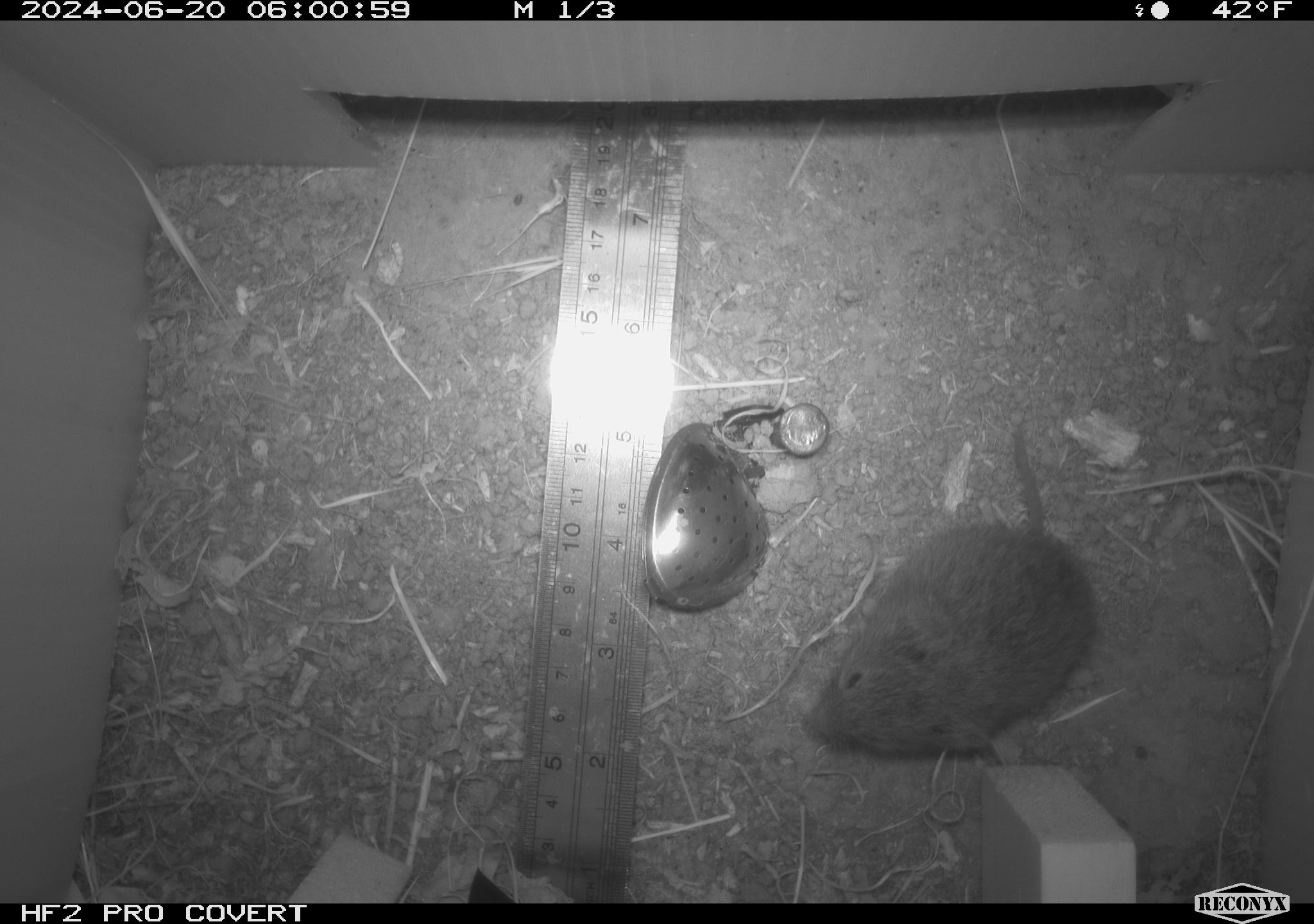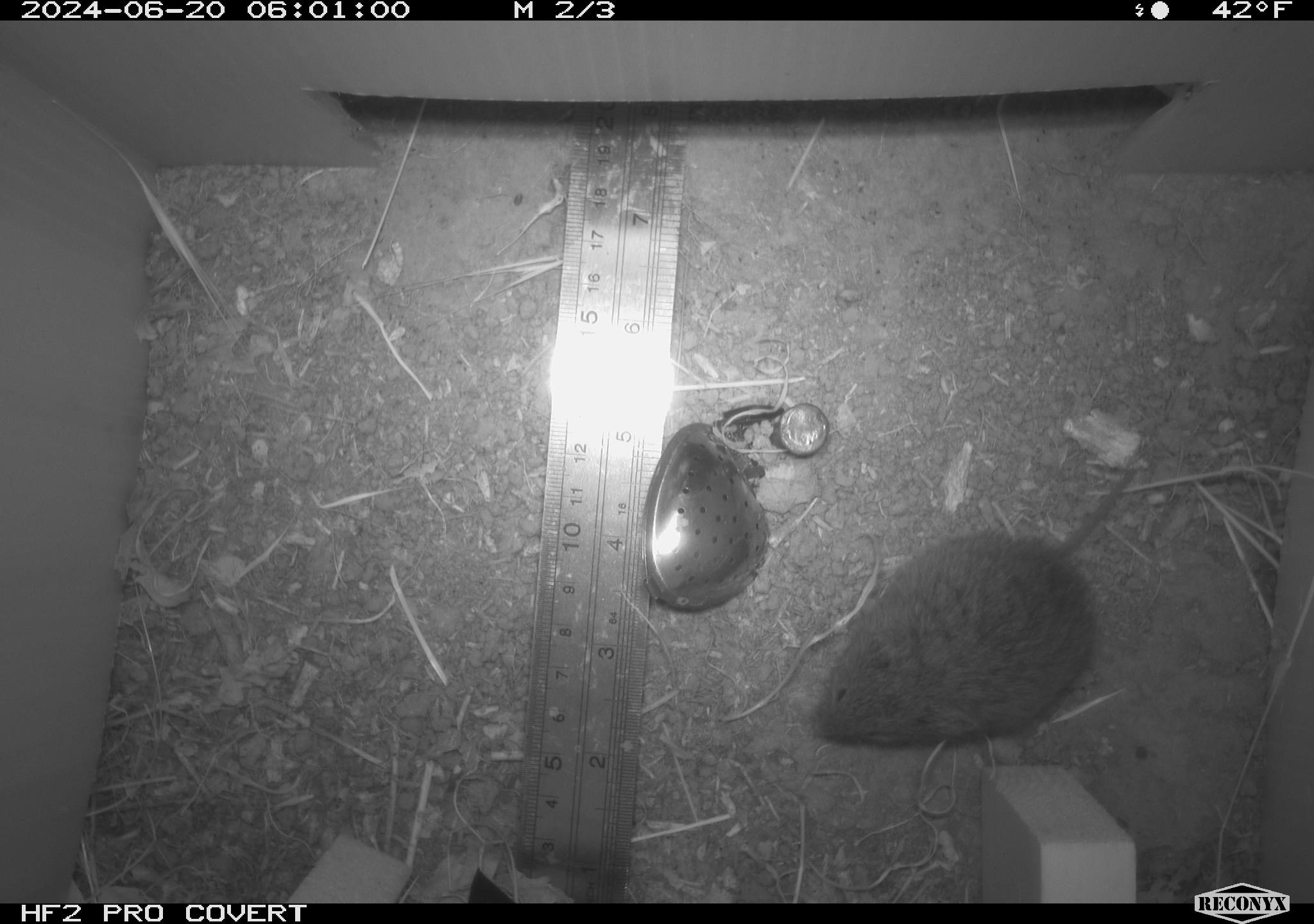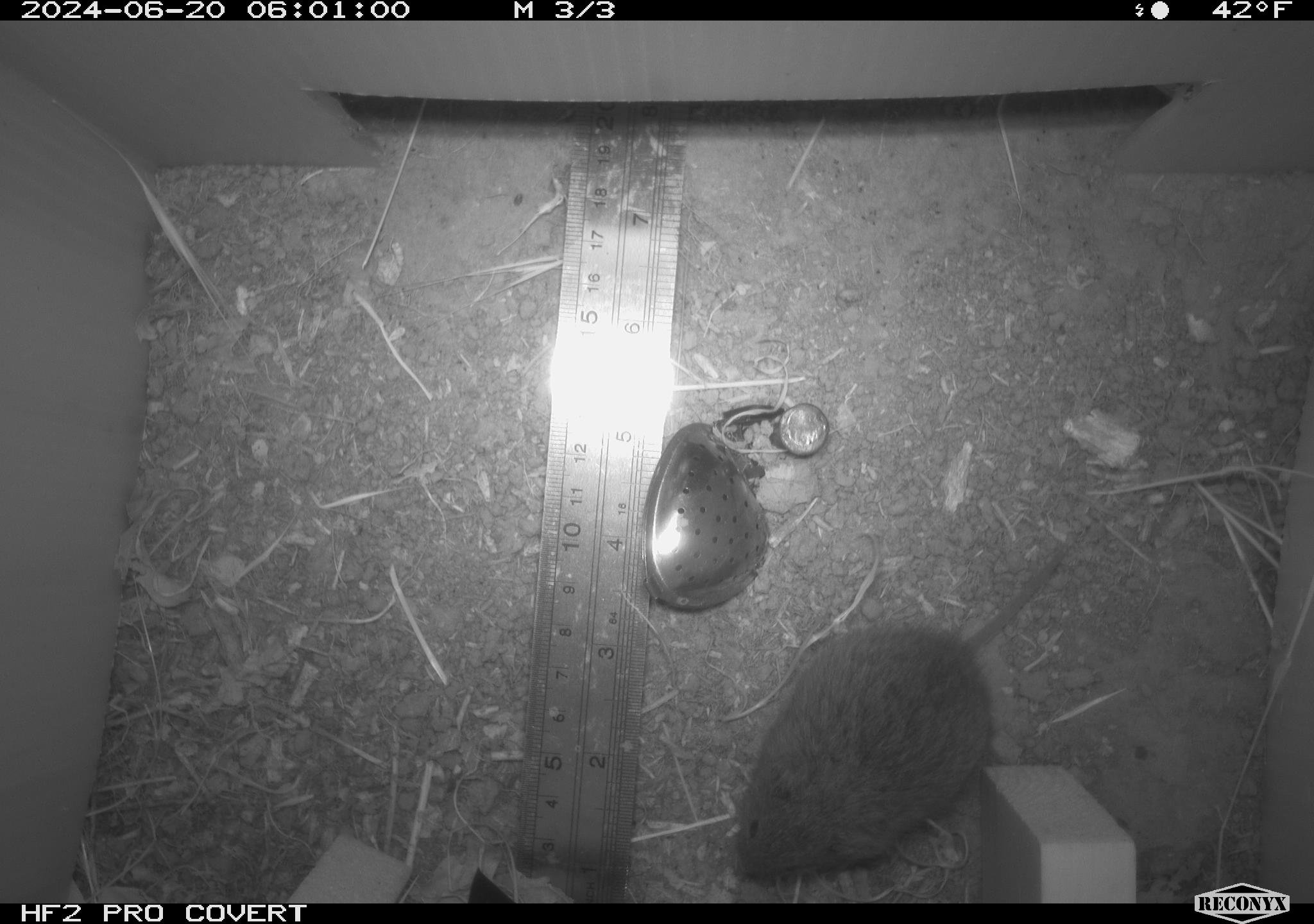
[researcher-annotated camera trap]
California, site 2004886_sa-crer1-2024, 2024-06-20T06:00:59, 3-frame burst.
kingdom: Animalia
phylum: Chordata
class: Mammalia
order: Rodentia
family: Cricetidae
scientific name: Arvicolinae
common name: voles, lemmings, and muskrats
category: arvicolinae subfamily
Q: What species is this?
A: Arvicolinae subfamily (voles, lemmings, and muskrats) (Arvicolinae).